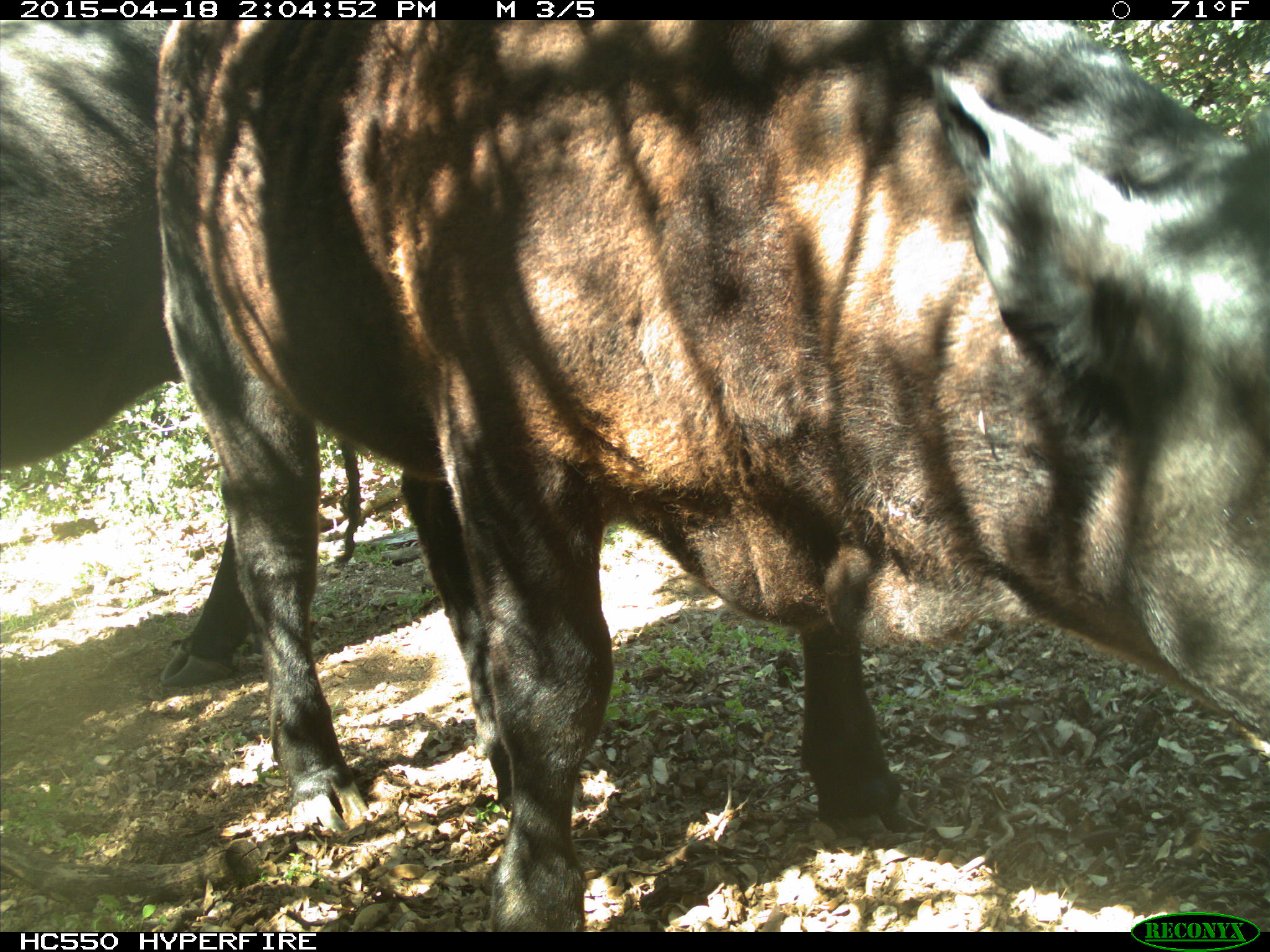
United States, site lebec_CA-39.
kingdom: Animalia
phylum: Chordata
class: Mammalia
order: Artiodactyla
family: Bovidae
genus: Bos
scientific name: Bos taurus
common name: domestic cow